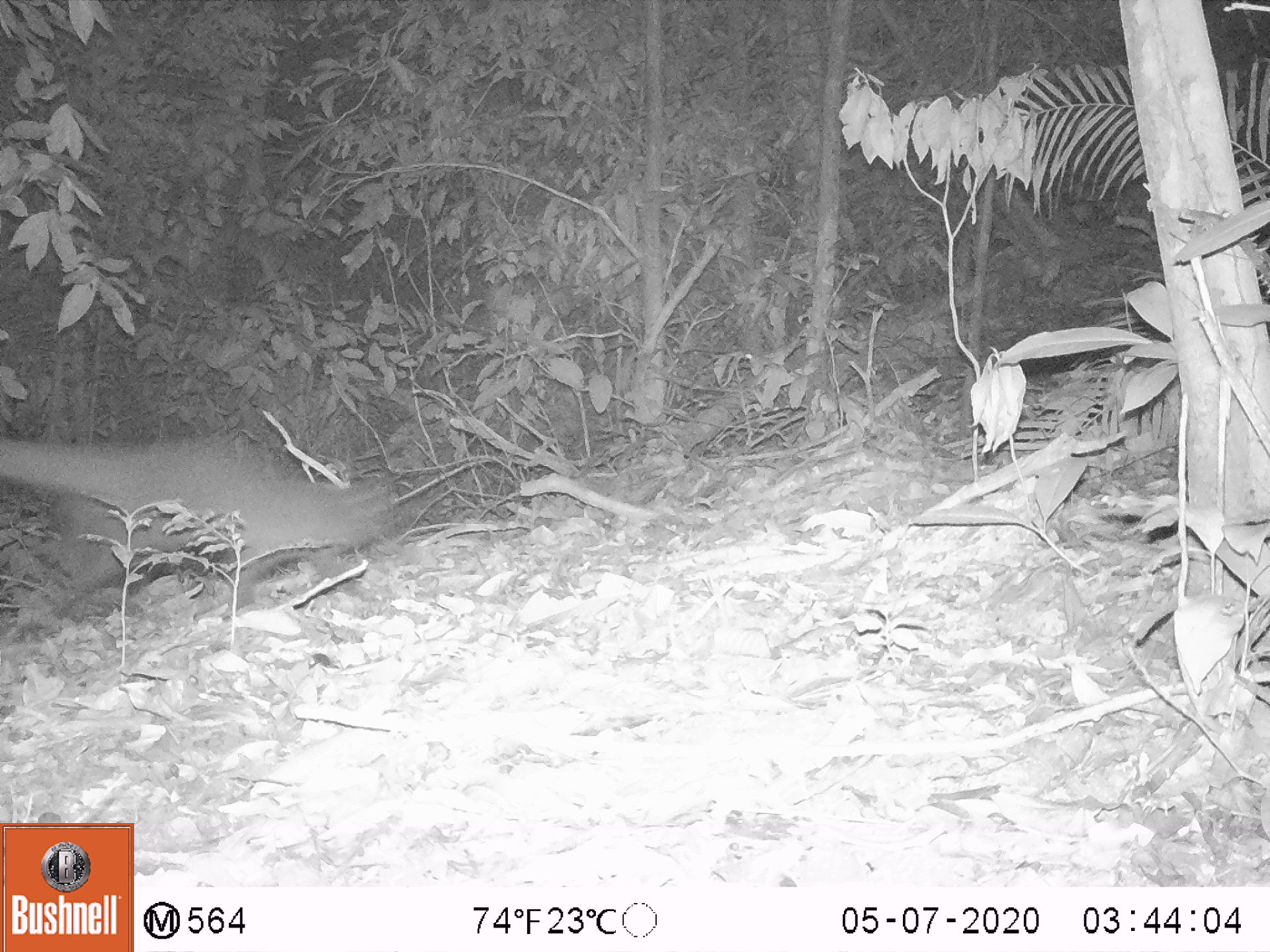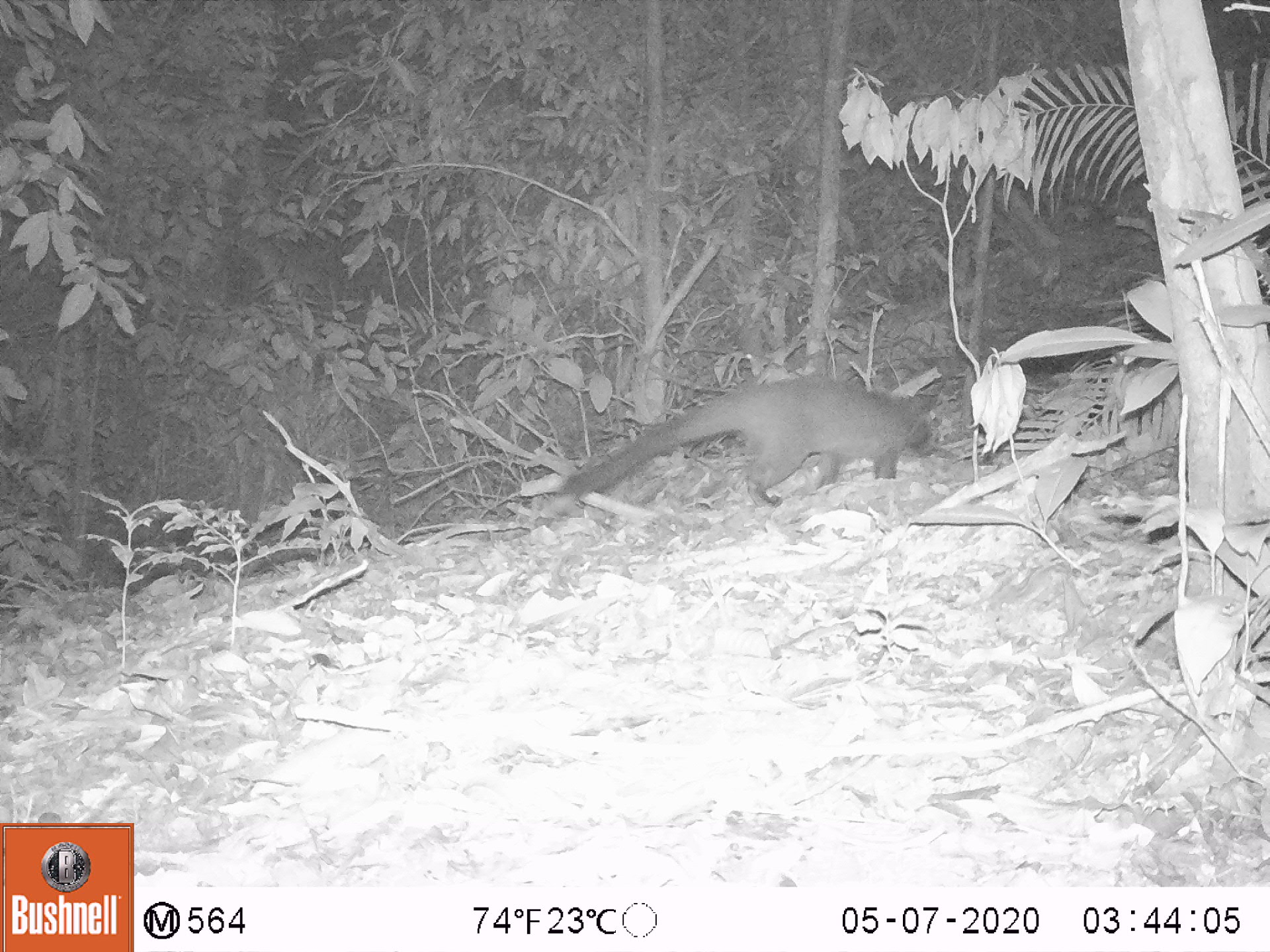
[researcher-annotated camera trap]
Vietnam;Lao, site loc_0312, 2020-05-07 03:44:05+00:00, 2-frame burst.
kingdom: Animalia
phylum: Chordata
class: Mammalia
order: Carnivora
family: Viverridae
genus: Paguma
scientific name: Paguma larvata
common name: masked palm civet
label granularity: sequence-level